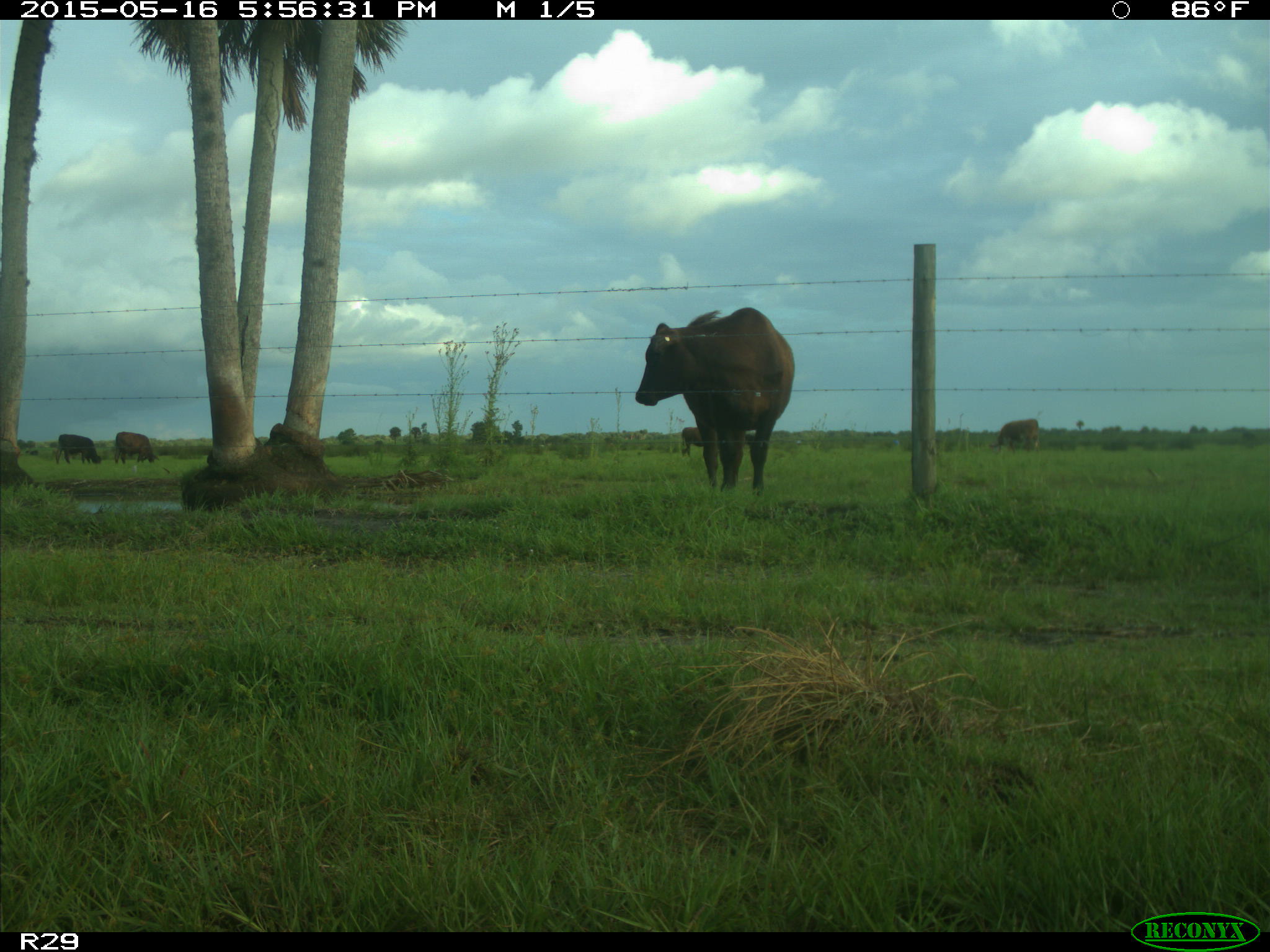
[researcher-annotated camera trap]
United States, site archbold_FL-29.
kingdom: Animalia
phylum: Chordata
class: Mammalia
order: Artiodactyla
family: Bovidae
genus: Bos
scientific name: Bos taurus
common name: domestic cow